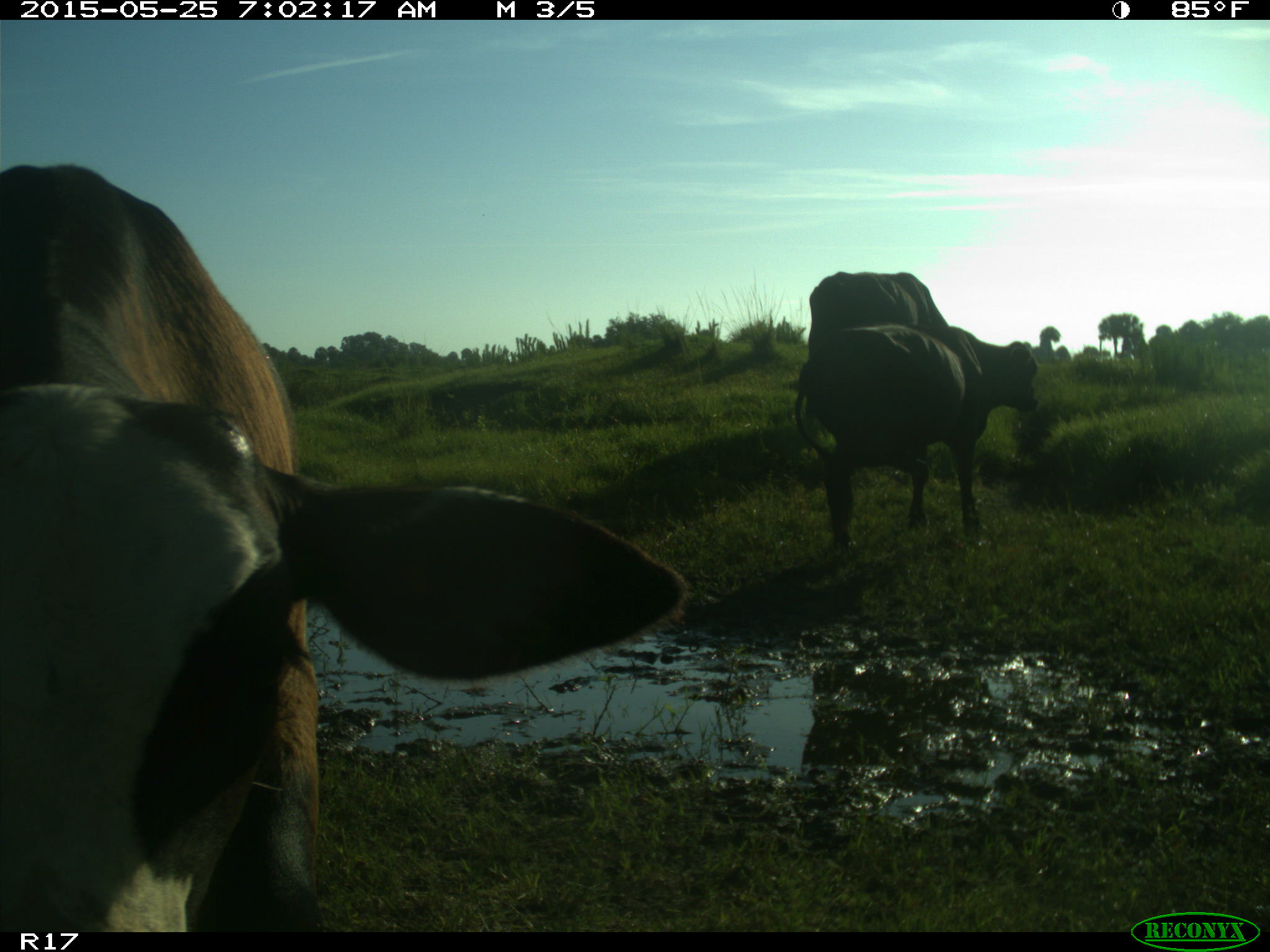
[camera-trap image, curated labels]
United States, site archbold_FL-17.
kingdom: Animalia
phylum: Chordata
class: Mammalia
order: Artiodactyla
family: Bovidae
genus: Bos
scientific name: Bos taurus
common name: domestic cow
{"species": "Bos taurus (domestic cow)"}